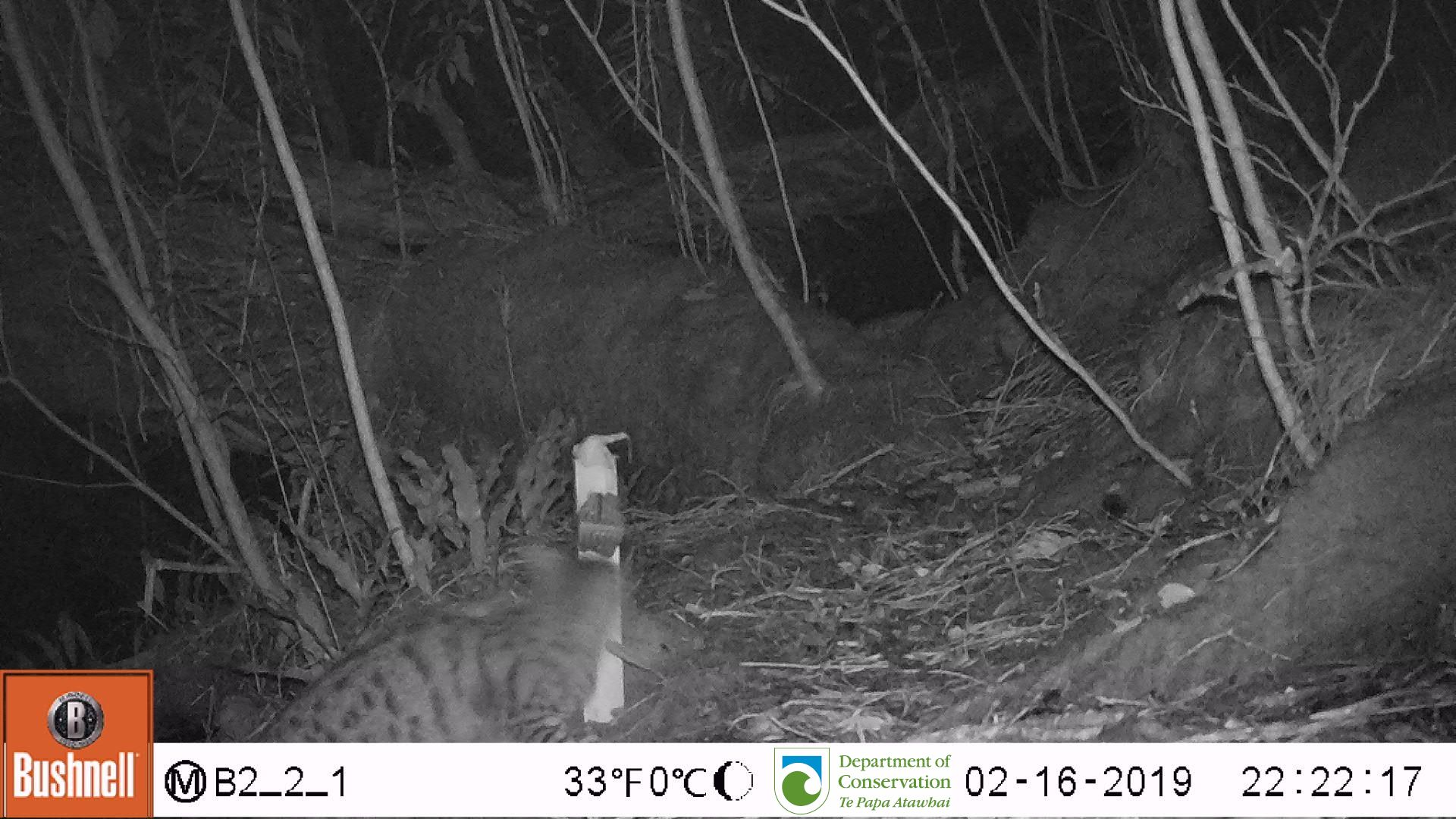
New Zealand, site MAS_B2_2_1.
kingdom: Animalia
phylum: Chordata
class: Mammalia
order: Carnivora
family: Felidae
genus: Felis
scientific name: Felis catus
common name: domestic cat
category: cat